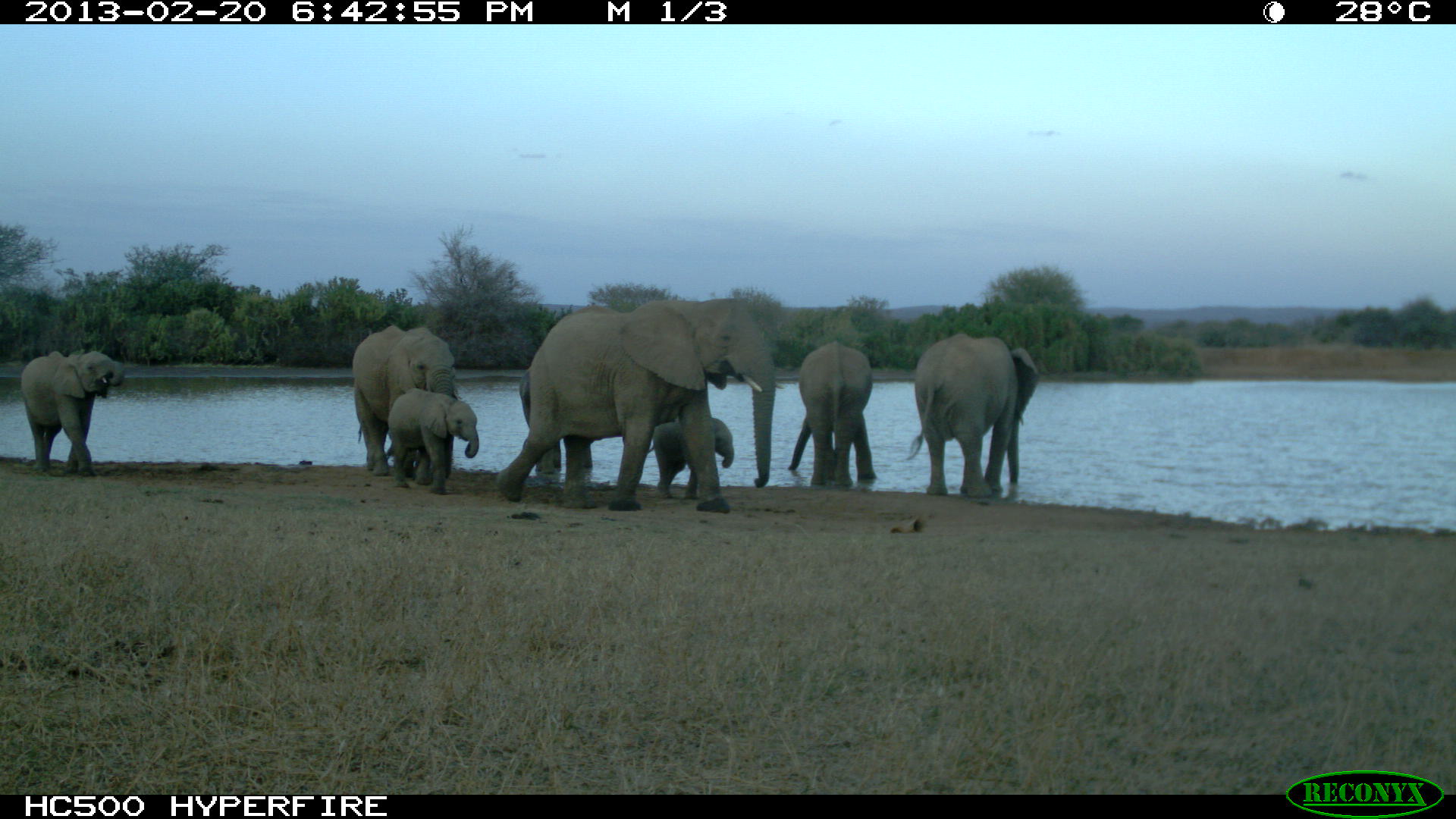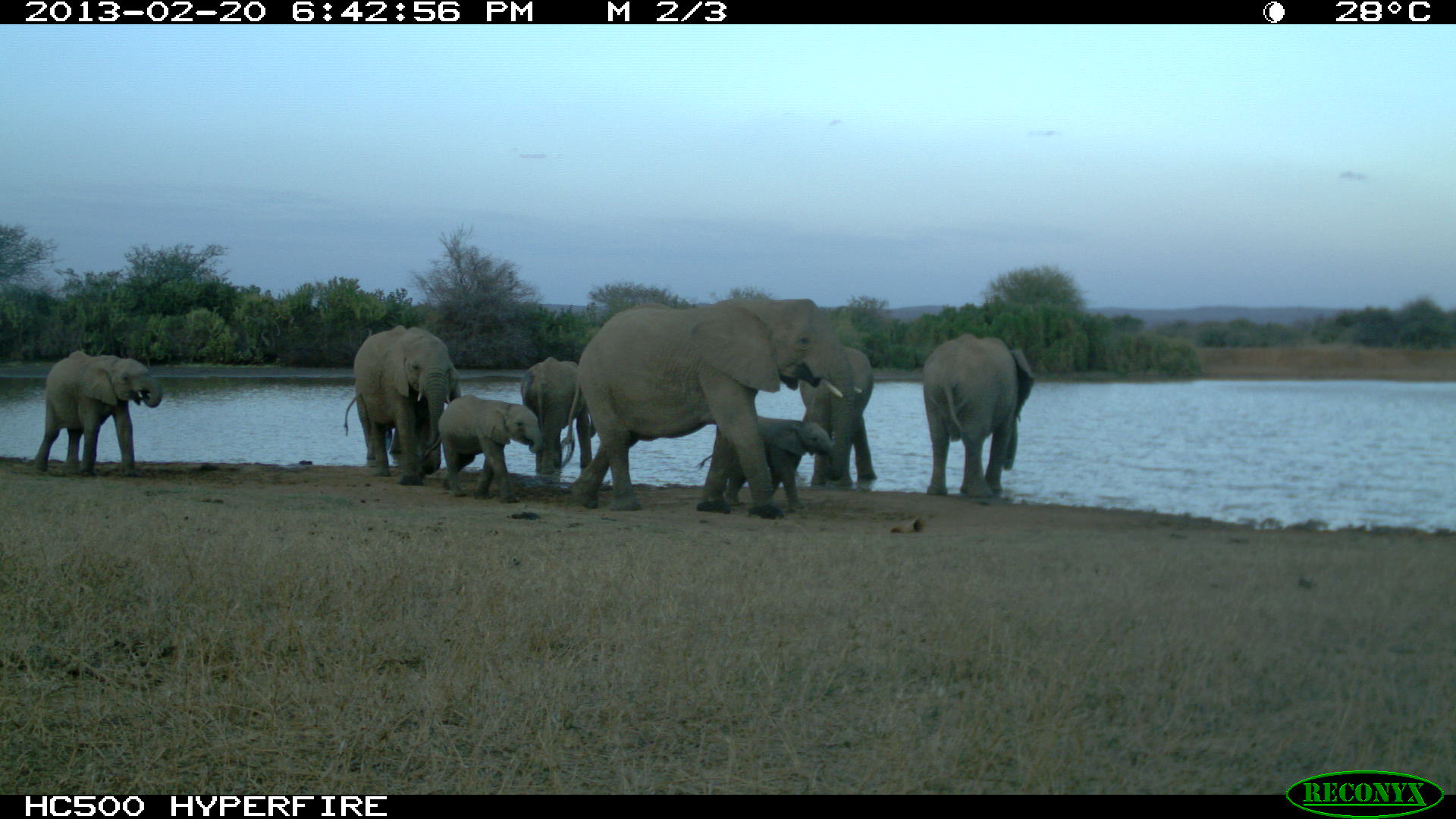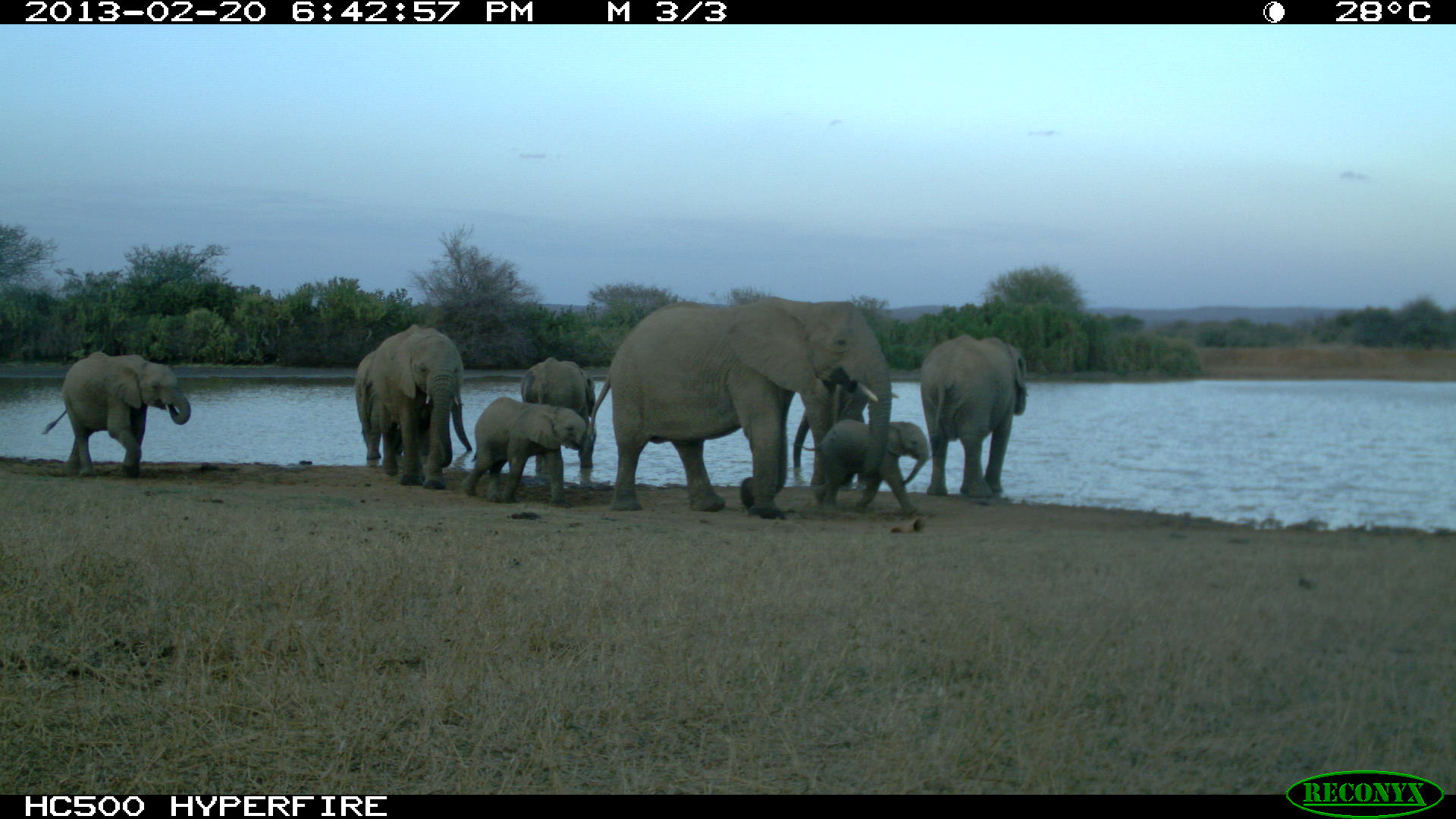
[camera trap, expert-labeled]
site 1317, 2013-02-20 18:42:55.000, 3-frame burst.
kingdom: Animalia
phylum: Chordata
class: Mammalia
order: Proboscidea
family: Elephantidae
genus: Loxodonta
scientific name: Loxodonta africana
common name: african bush elephant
Loxodonta africana (african bush elephant), count 8.